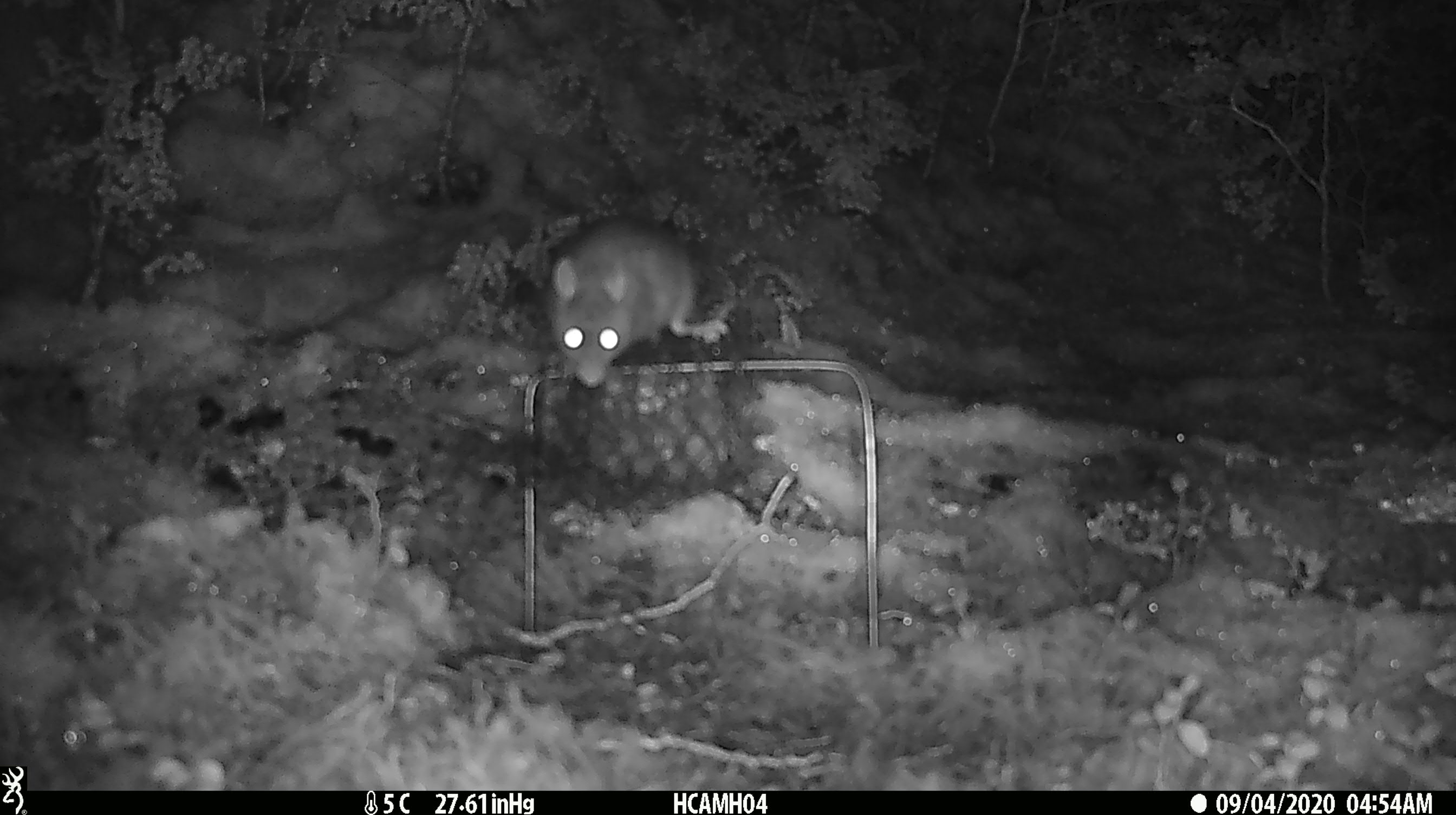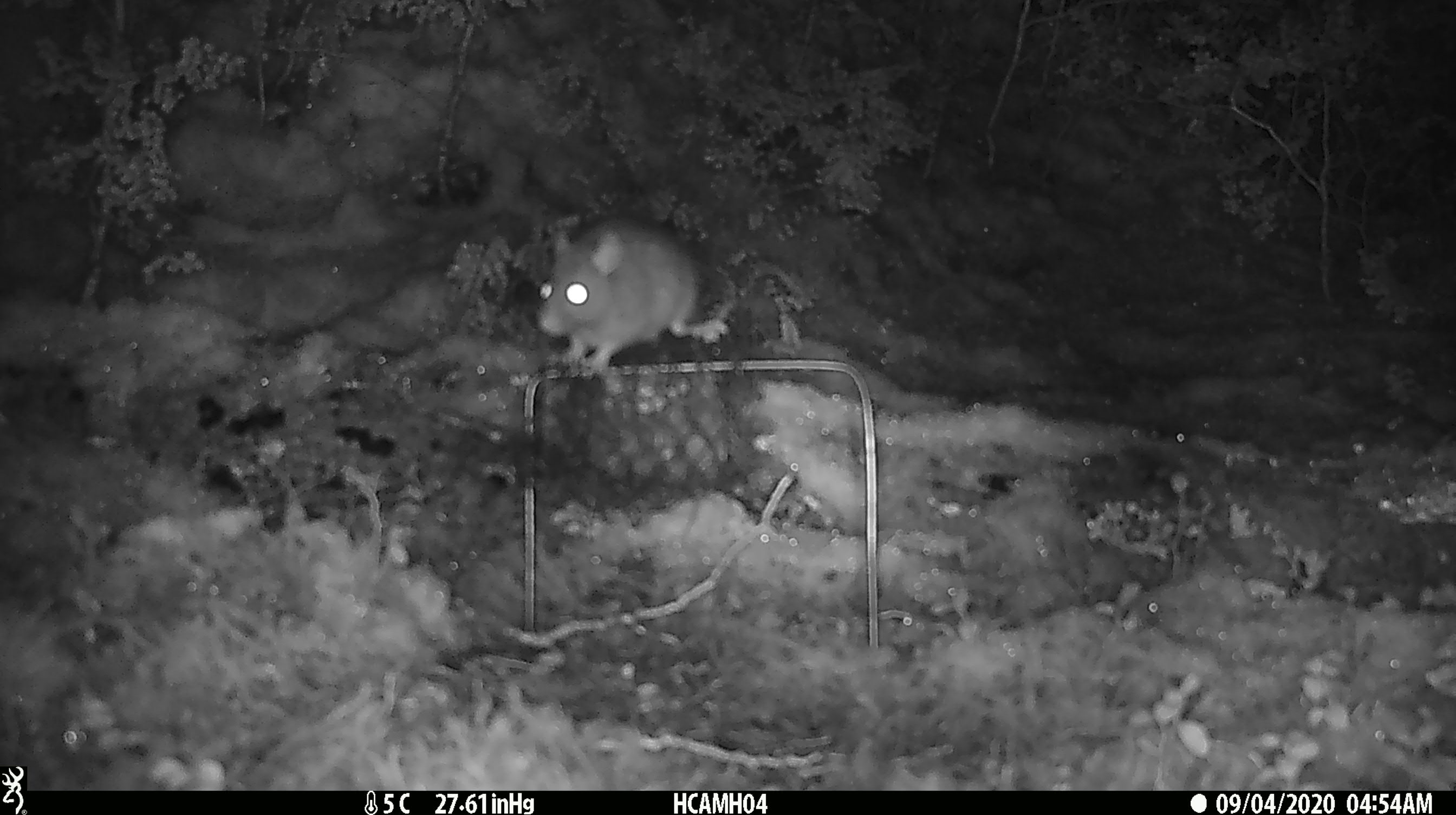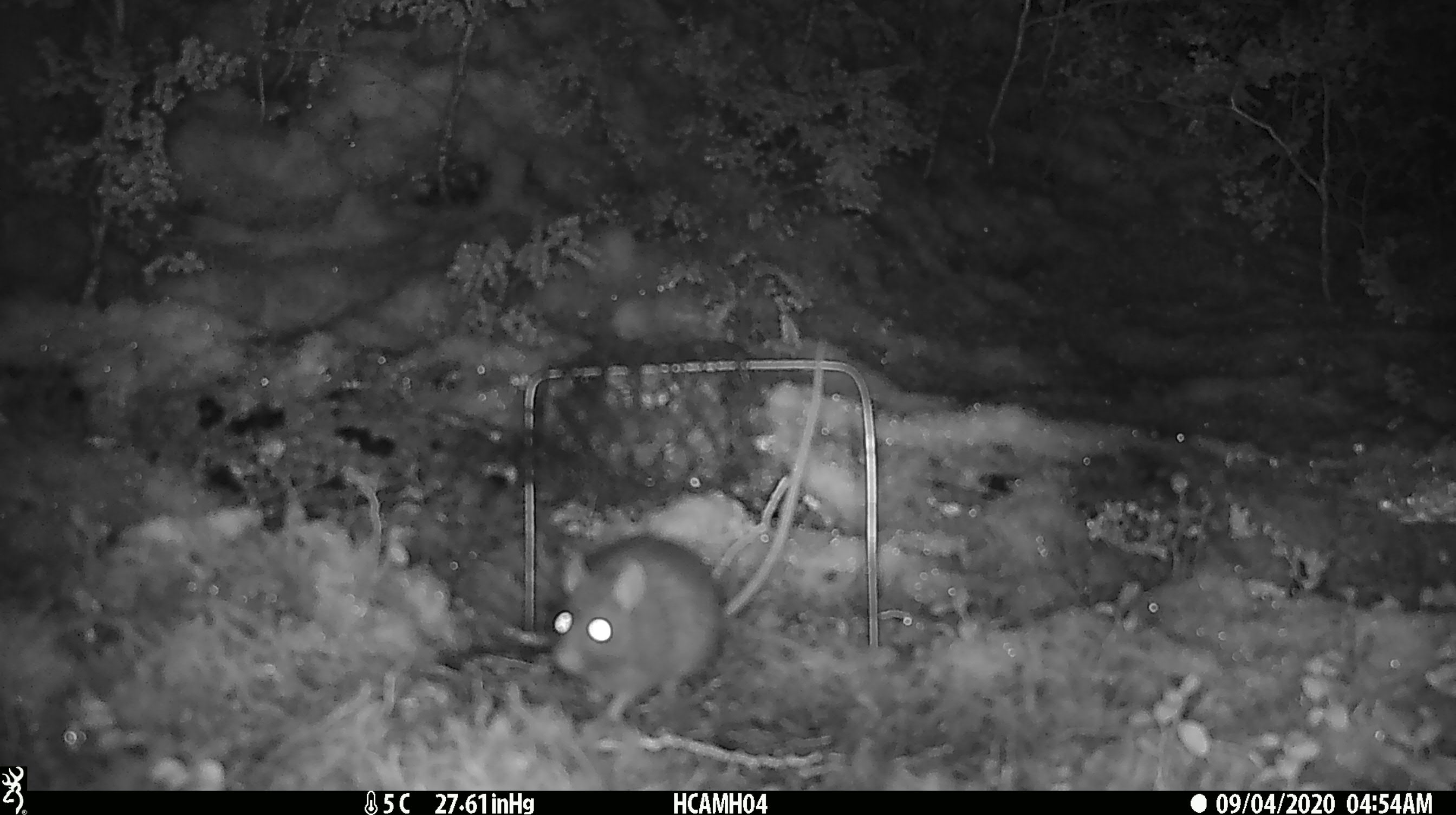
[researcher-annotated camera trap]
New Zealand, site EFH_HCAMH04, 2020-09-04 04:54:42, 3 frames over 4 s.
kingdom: Animalia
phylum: Chordata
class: Mammalia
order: Rodentia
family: Muridae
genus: Rattus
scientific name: Rattus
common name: rat